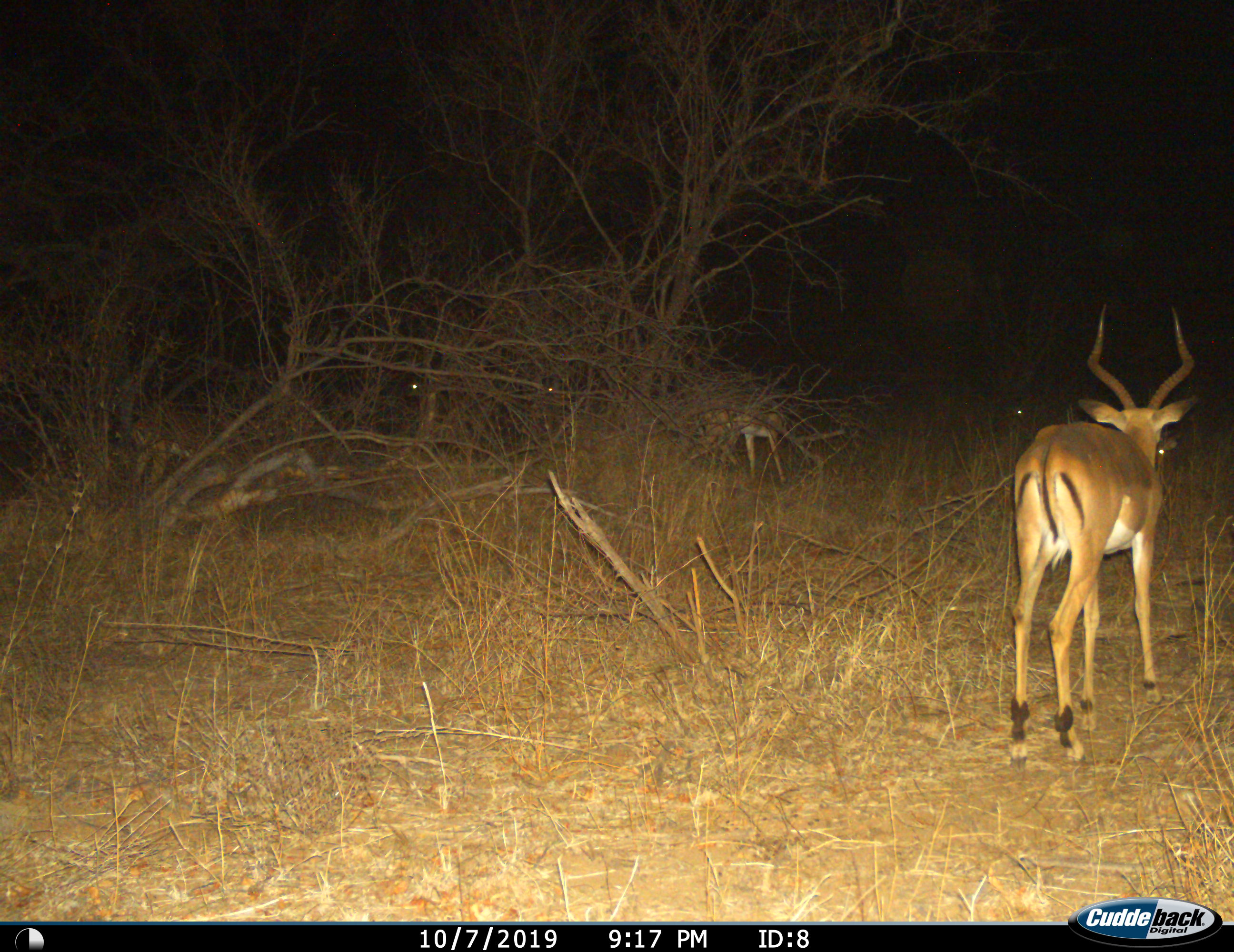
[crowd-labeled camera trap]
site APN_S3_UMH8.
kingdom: Animalia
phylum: Chordata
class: Mammalia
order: Artiodactyla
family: Bovidae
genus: Aepyceros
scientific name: Aepyceros melampus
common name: impala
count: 3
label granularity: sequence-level